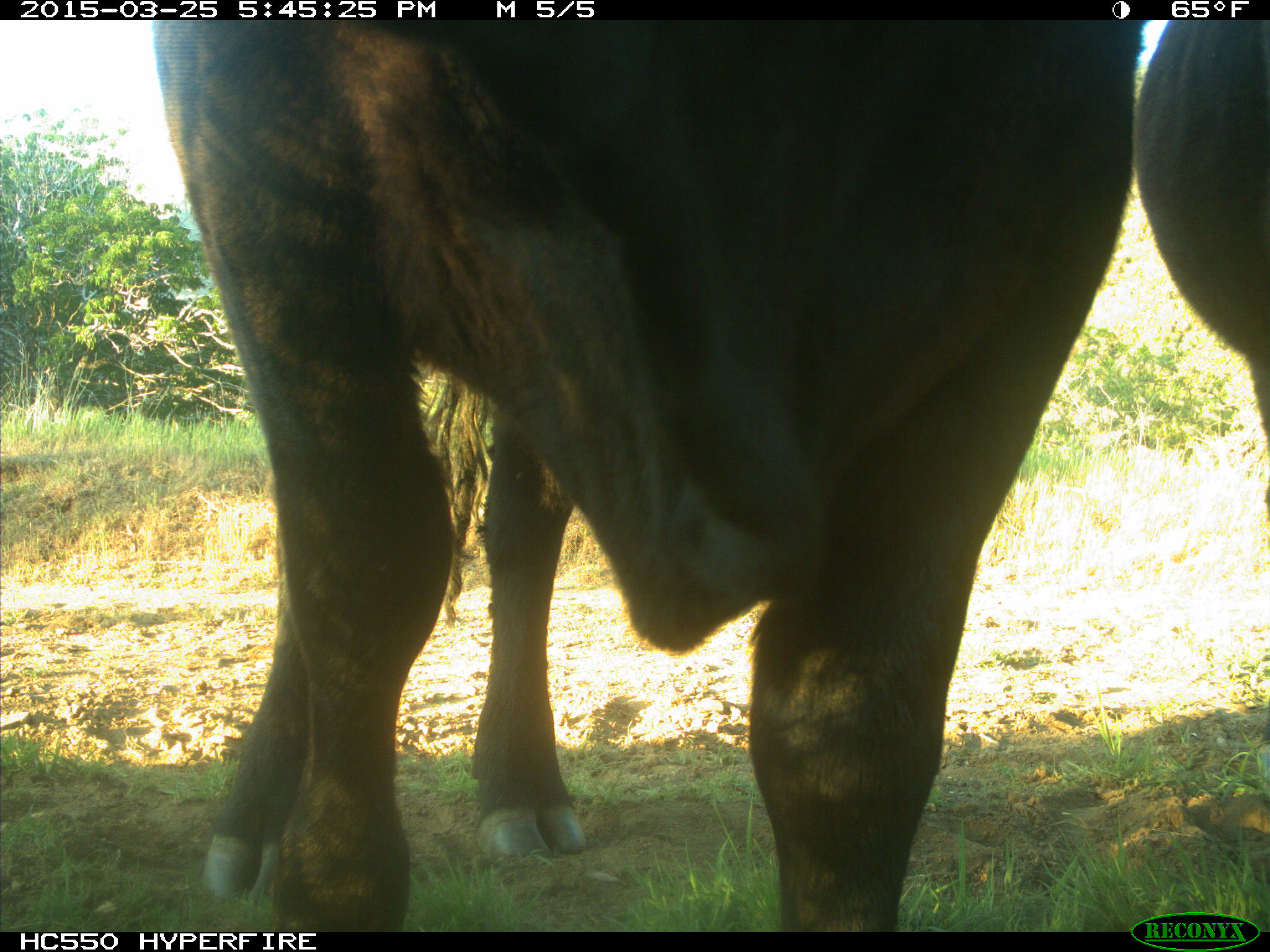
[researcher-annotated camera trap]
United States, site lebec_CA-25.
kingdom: Animalia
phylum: Chordata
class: Mammalia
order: Artiodactyla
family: Bovidae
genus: Bos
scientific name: Bos taurus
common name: domestic cow